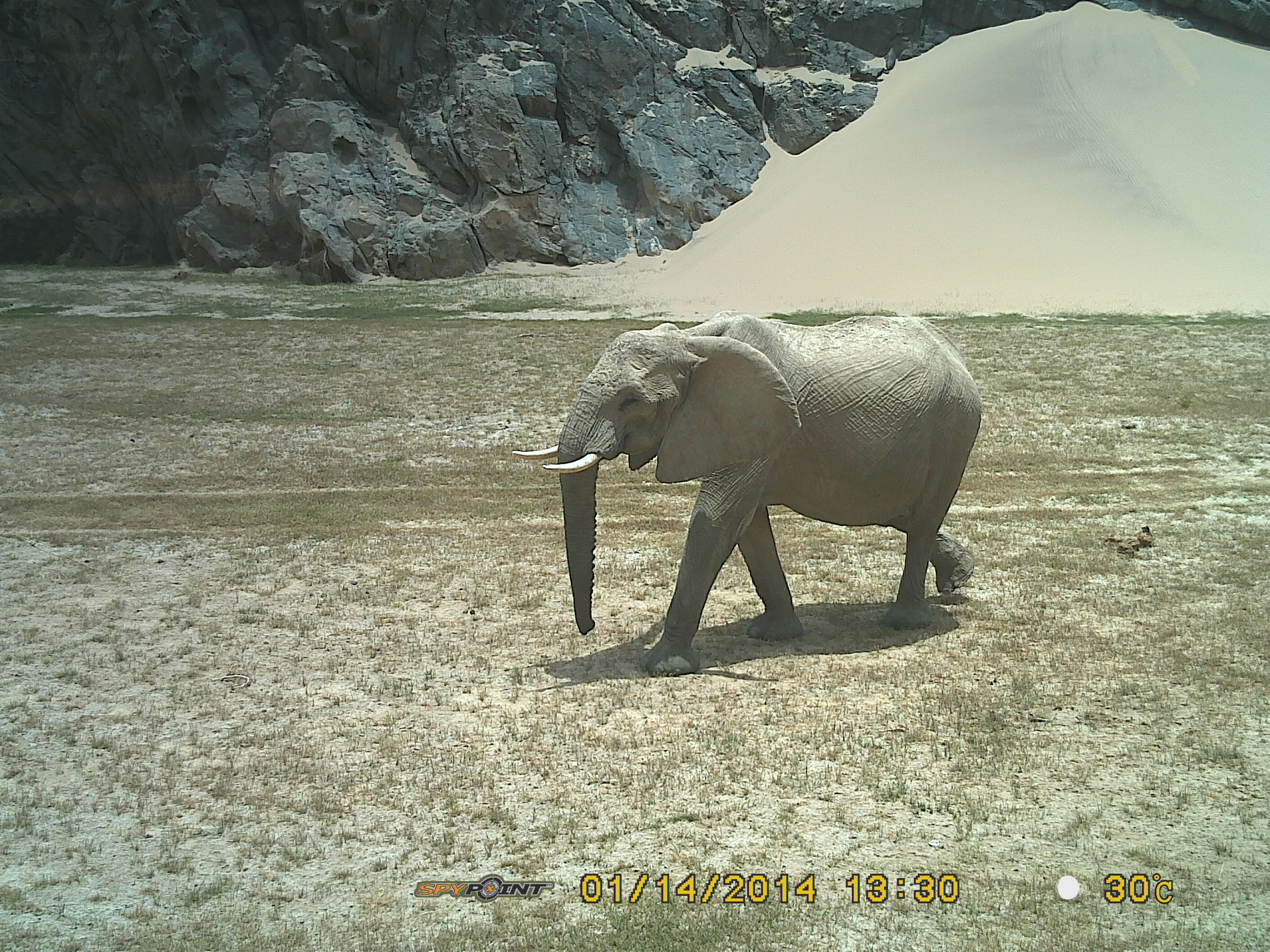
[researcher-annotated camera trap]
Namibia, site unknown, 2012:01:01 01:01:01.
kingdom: Animalia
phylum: Chordata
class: Mammalia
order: Proboscidea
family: Elephantidae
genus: Loxodonta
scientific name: Loxodonta africana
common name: african elephant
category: loxodanta africana